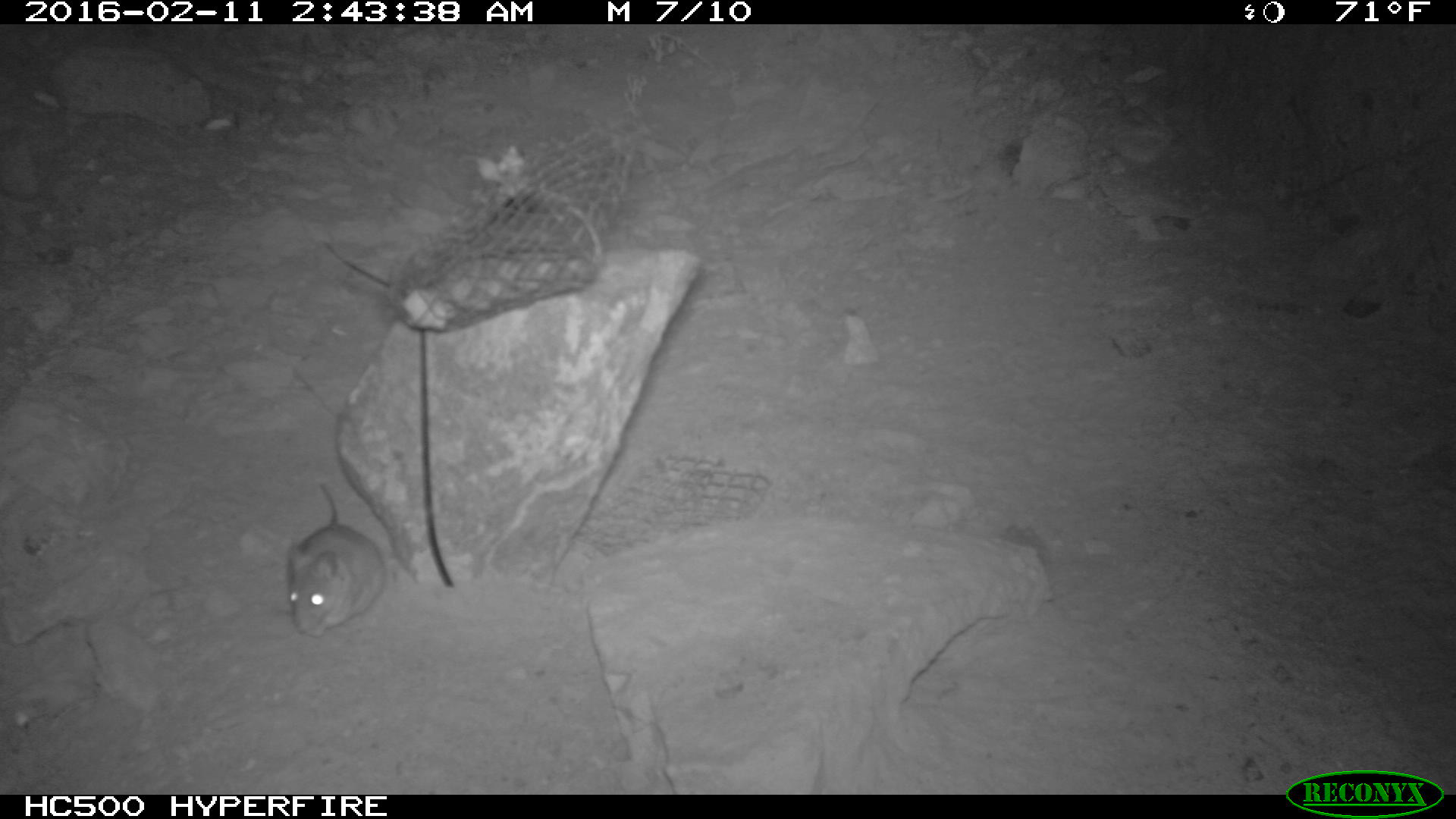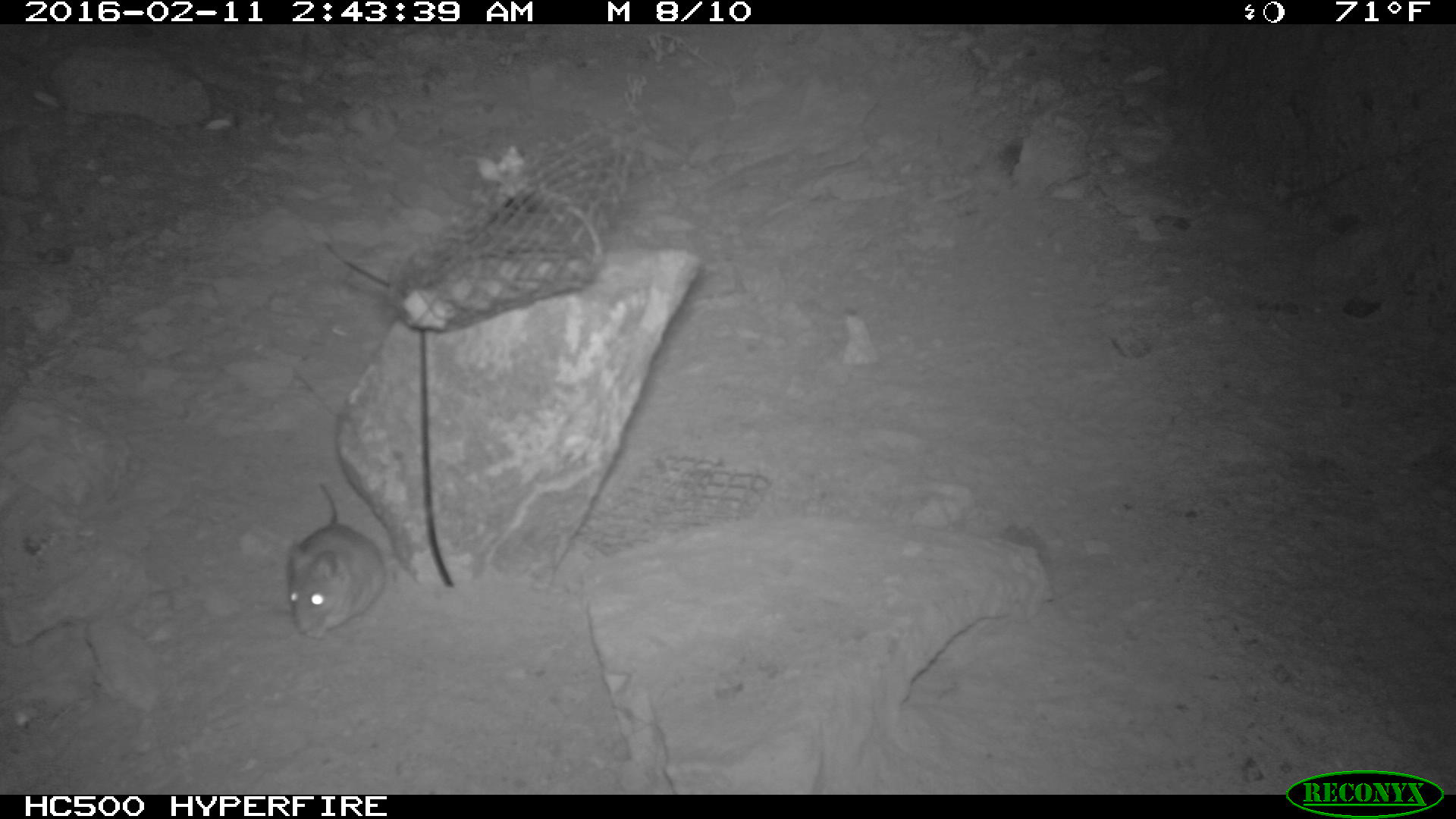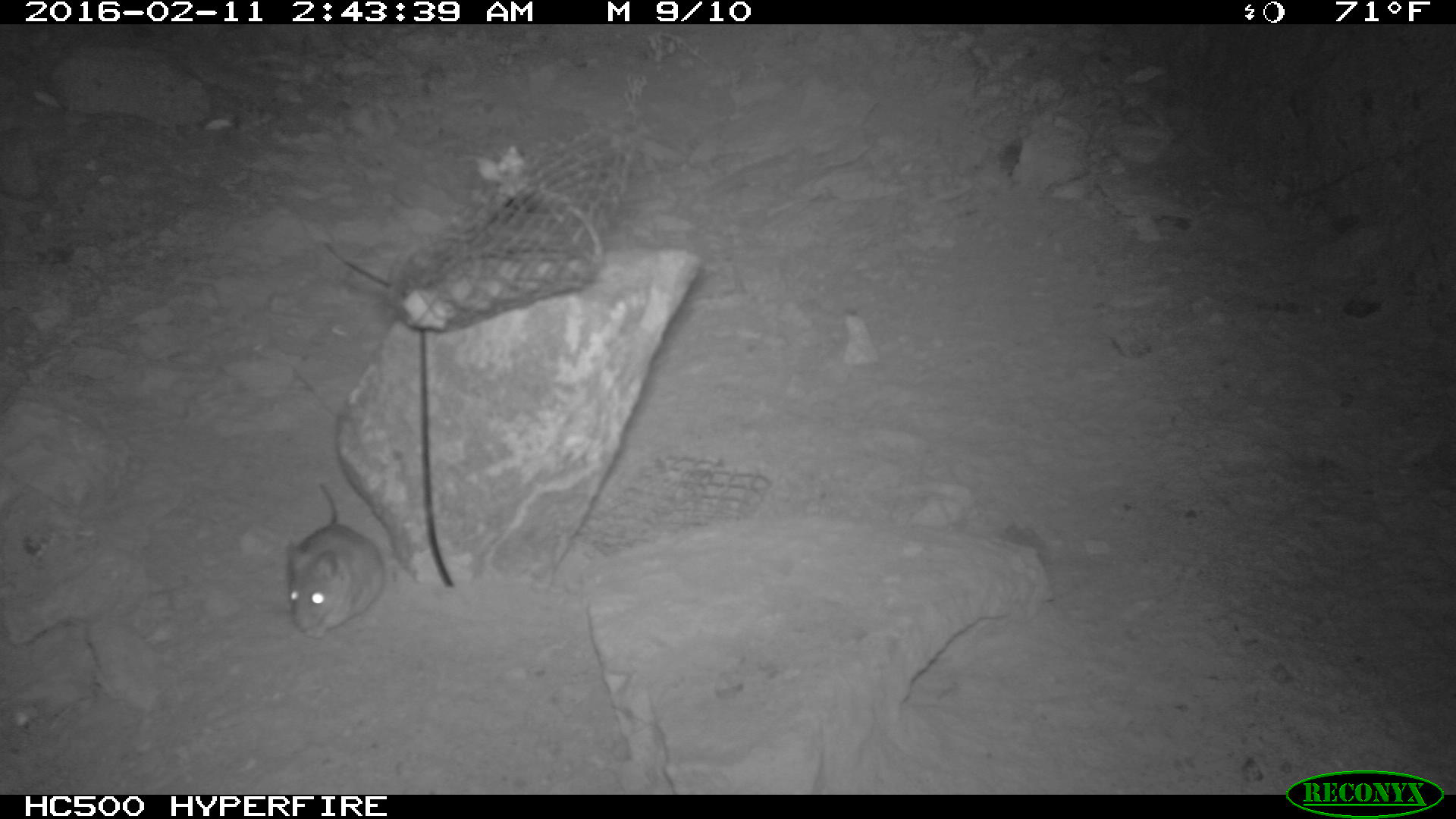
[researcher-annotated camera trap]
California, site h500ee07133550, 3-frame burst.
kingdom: Animalia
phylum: Chordata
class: Mammalia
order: Rodentia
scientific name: Rodentia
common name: rodent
Rodent (Rodentia).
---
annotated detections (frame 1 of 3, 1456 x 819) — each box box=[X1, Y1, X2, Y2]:
rodent: box=[281, 479, 385, 639]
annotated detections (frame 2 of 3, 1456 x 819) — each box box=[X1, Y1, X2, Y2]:
rodent: box=[281, 479, 385, 639]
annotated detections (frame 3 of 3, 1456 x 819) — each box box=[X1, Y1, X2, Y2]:
rodent: box=[281, 479, 385, 639]